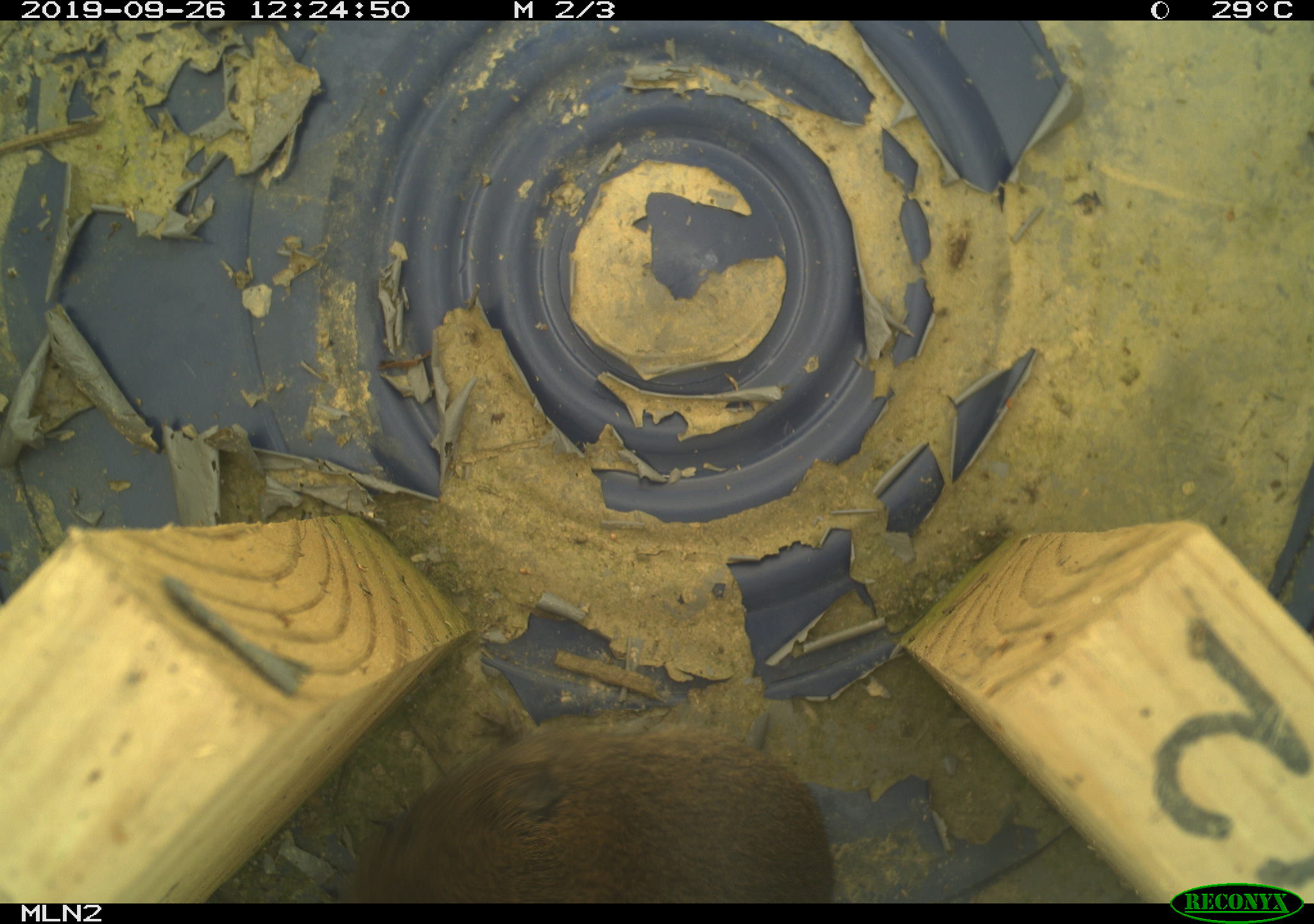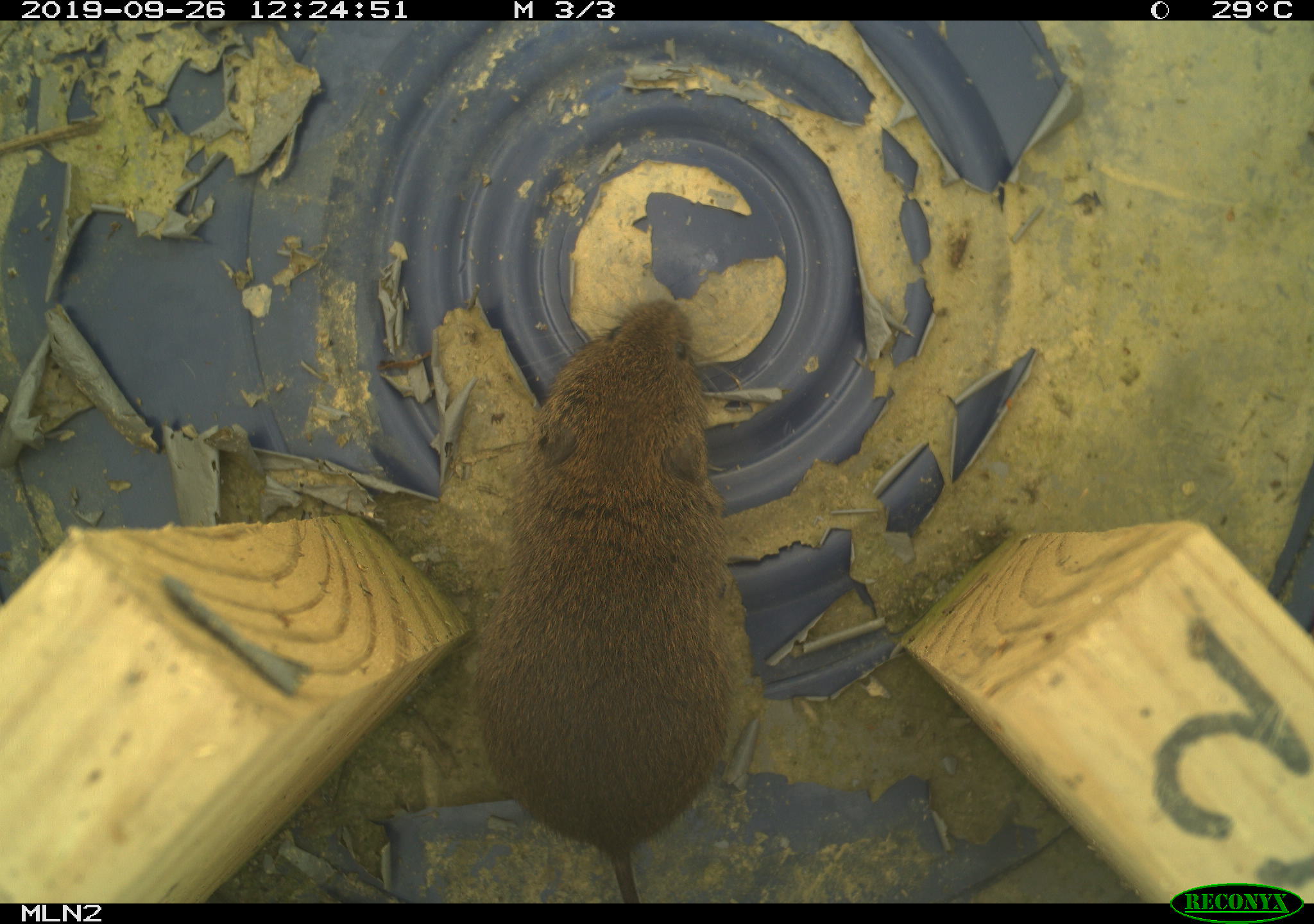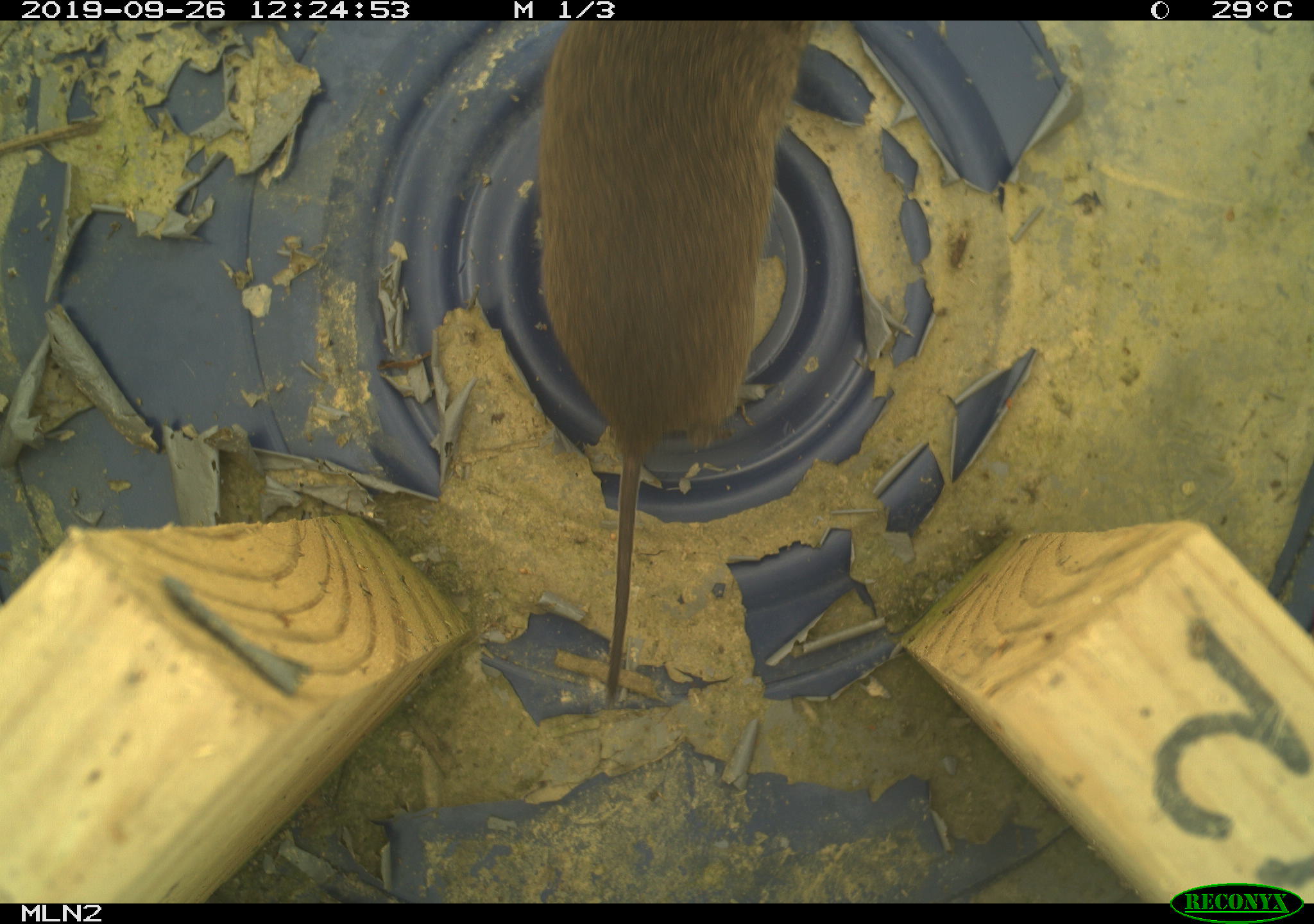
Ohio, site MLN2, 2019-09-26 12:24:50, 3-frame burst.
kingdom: Animalia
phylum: Chordata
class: Mammalia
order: Rodentia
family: Cricetidae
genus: Microtus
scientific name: Microtus pennsylvanicus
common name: meadow vole